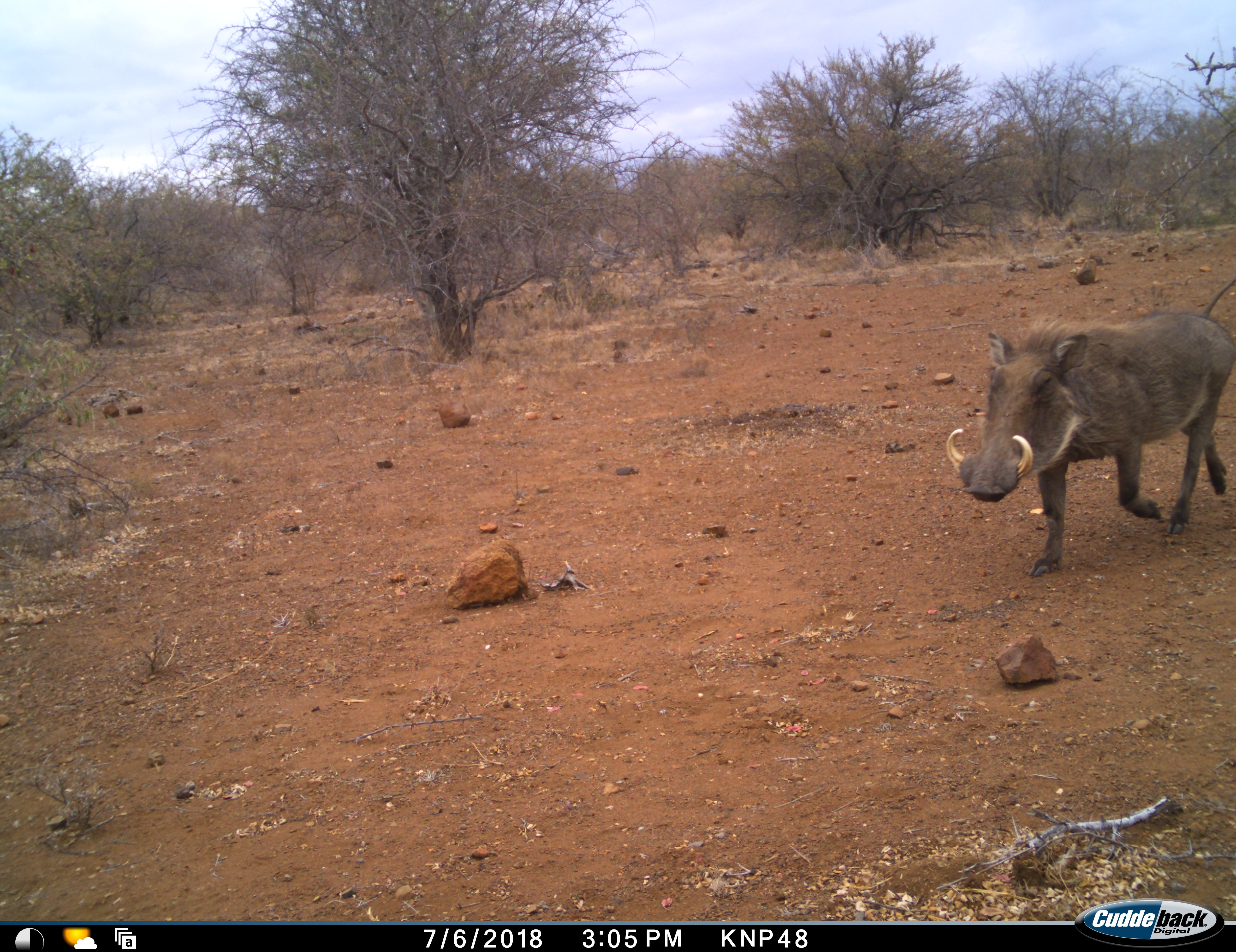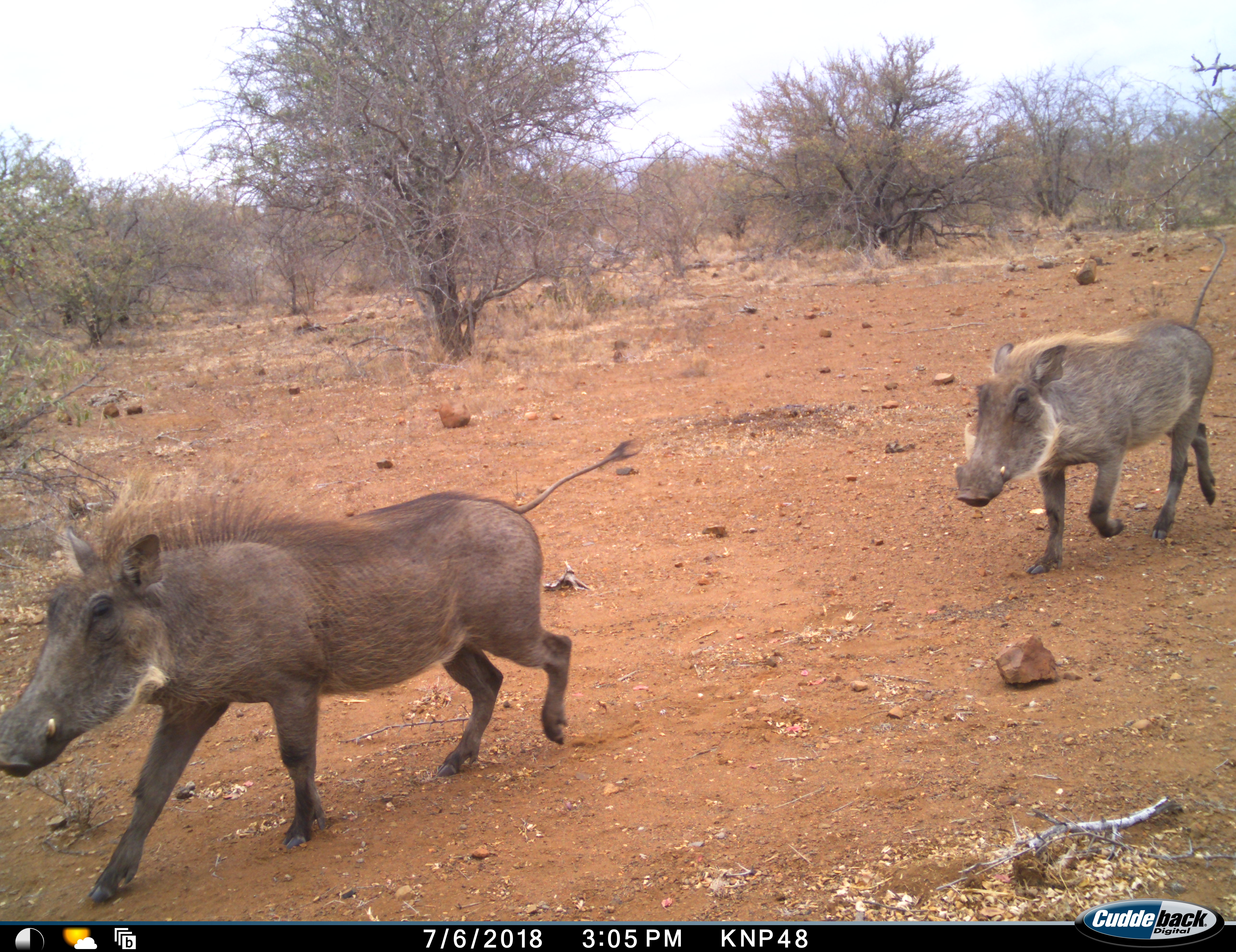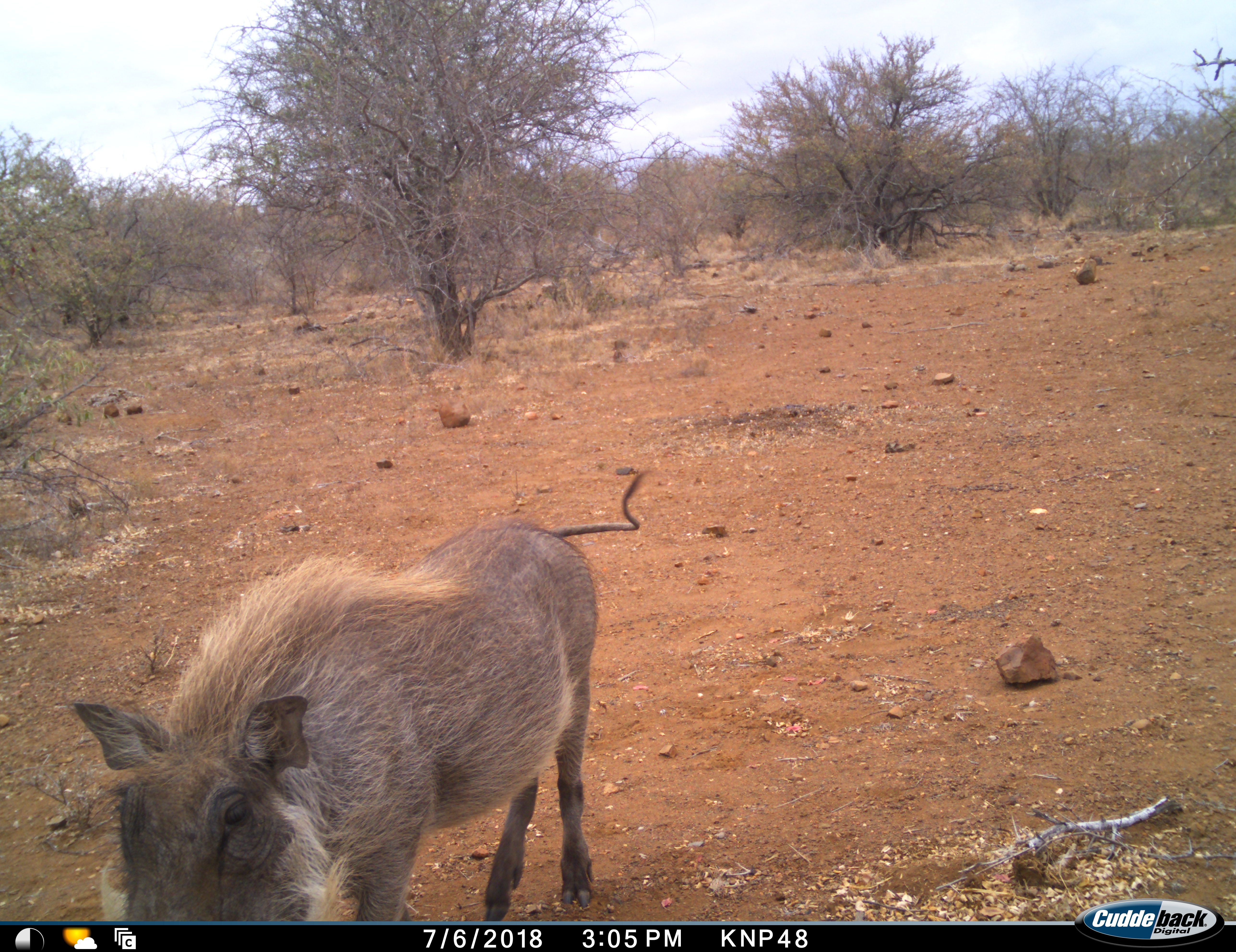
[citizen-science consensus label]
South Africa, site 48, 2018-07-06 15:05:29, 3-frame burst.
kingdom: Animalia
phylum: Chordata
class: Mammalia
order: Artiodactyla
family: Suidae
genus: Phacochoerus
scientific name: Phacochoerus africanus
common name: warthog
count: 2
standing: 0%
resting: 0%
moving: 100%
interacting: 0%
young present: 0%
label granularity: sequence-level